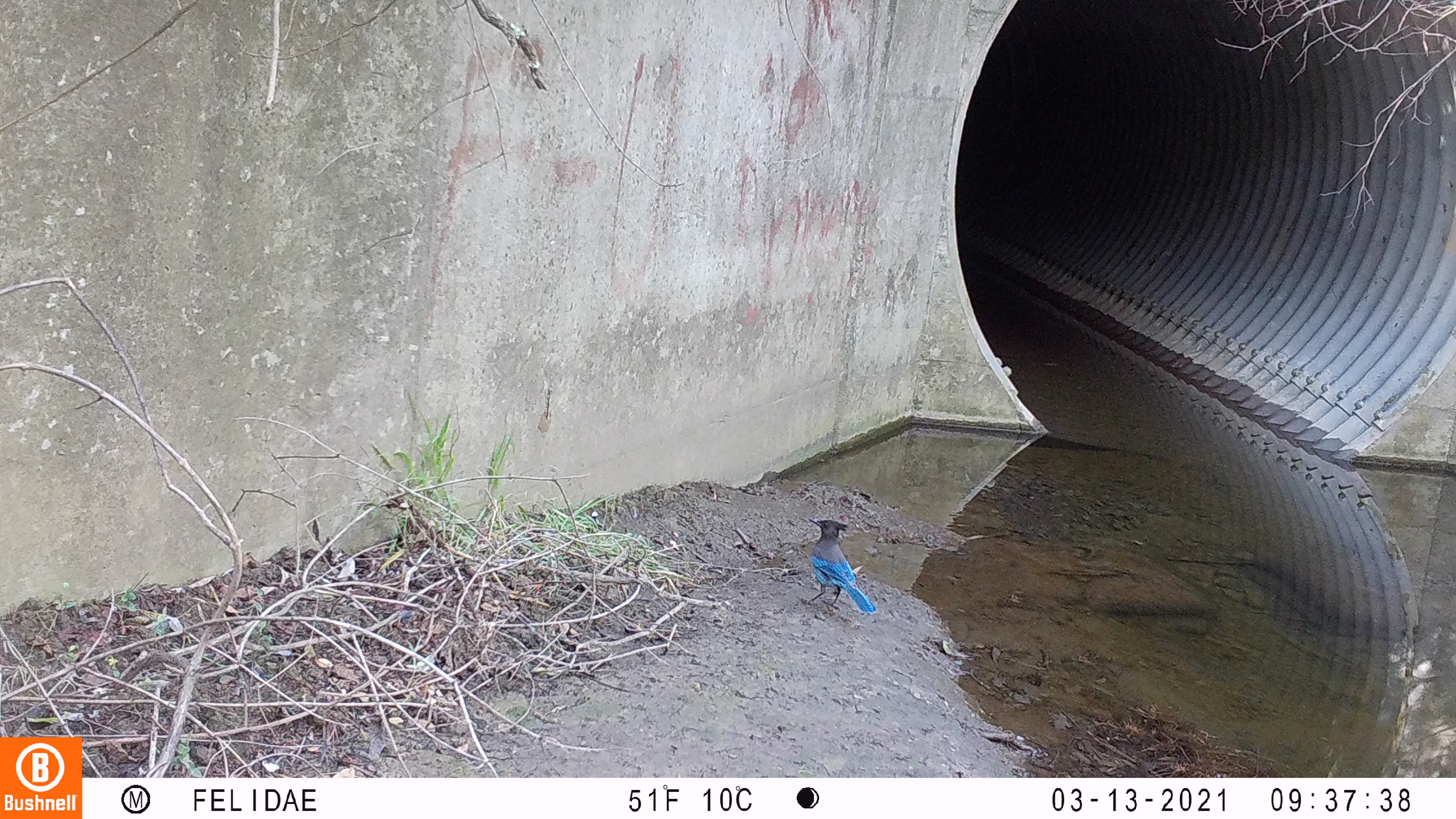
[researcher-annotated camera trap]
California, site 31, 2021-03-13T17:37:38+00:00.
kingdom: Animalia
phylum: Chordata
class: Aves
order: Passeriformes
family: Corvidae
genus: Cyanocitta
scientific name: Cyanocitta stelleri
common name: steller's jay